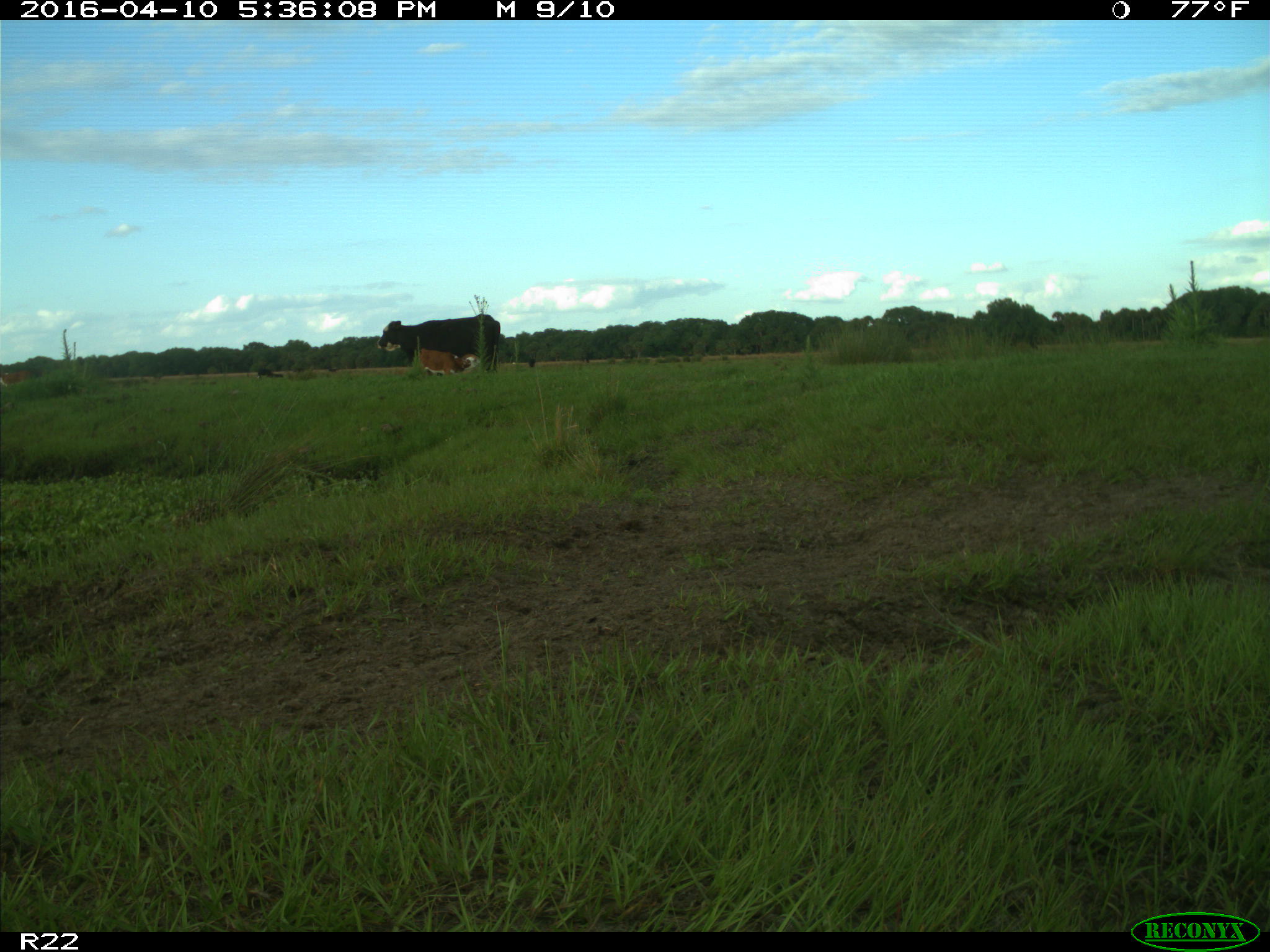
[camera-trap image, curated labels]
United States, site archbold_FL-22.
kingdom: Animalia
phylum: Chordata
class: Mammalia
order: Artiodactyla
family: Bovidae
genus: Bos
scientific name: Bos taurus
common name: domestic cow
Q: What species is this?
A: Bos taurus (domestic cow).